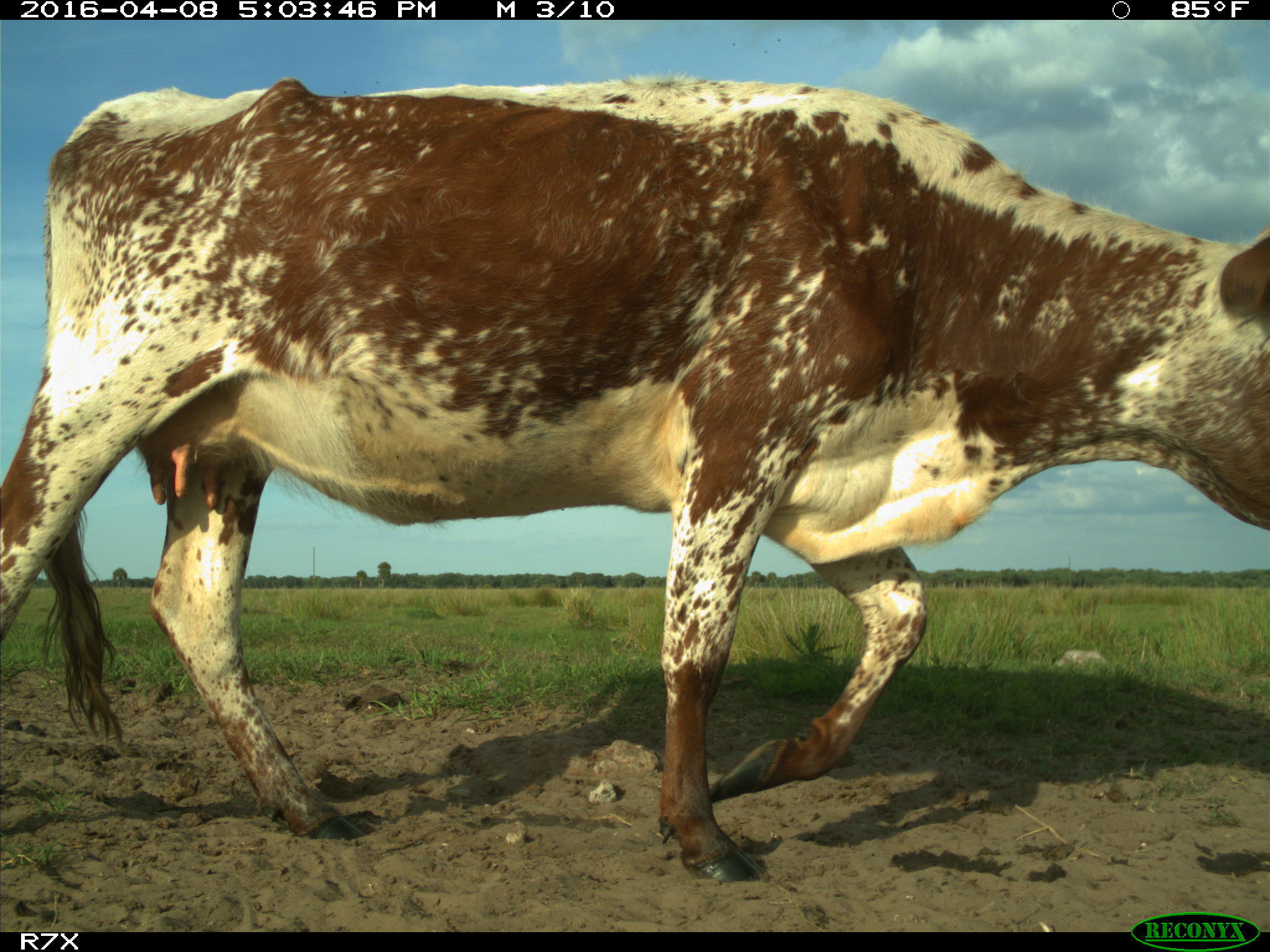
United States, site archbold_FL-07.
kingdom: Animalia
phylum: Chordata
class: Mammalia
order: Artiodactyla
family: Bovidae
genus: Bos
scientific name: Bos taurus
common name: domestic cow